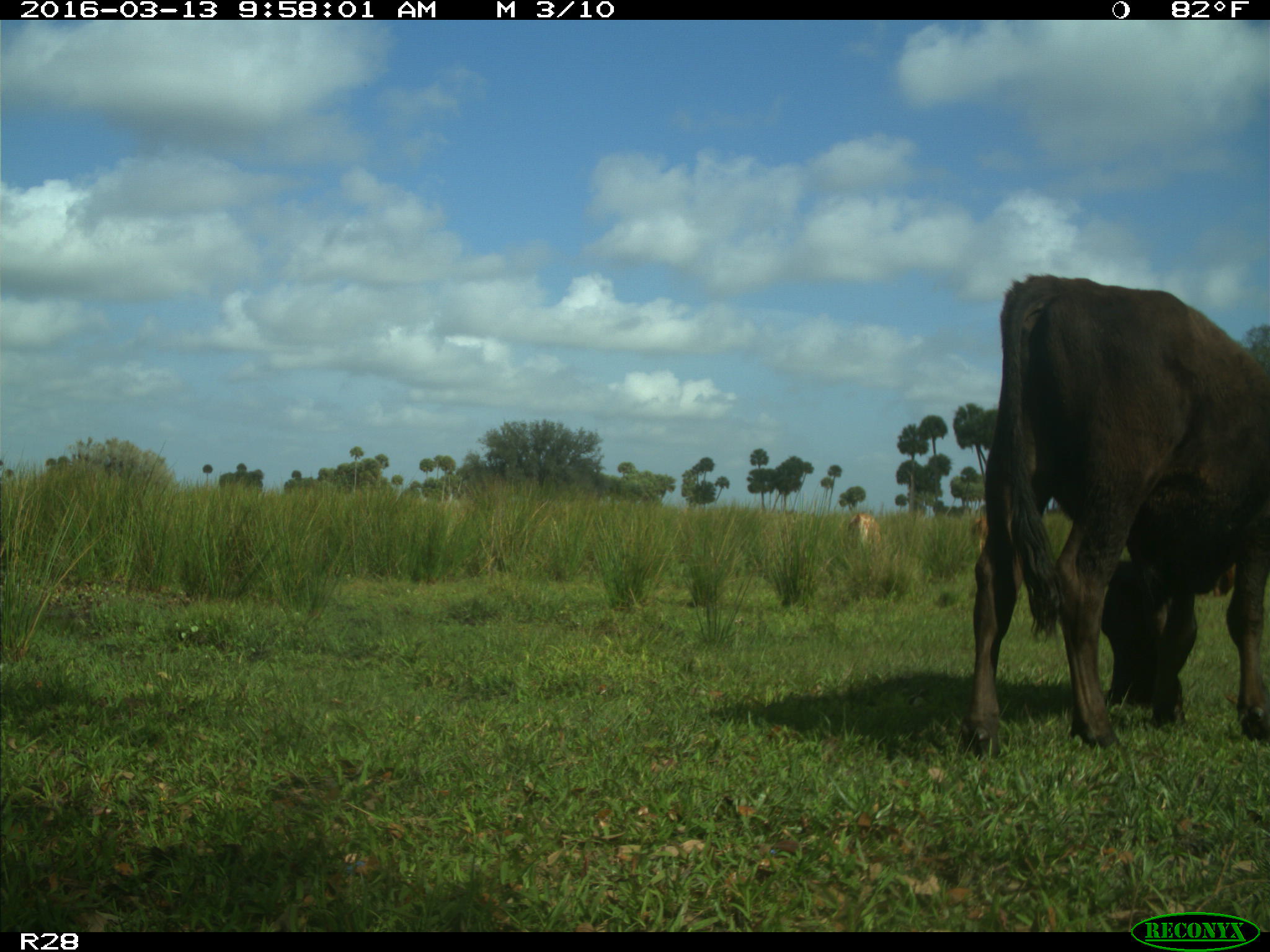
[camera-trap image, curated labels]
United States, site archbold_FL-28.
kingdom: Animalia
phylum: Chordata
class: Mammalia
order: Artiodactyla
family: Bovidae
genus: Bos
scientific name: Bos taurus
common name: domestic cow